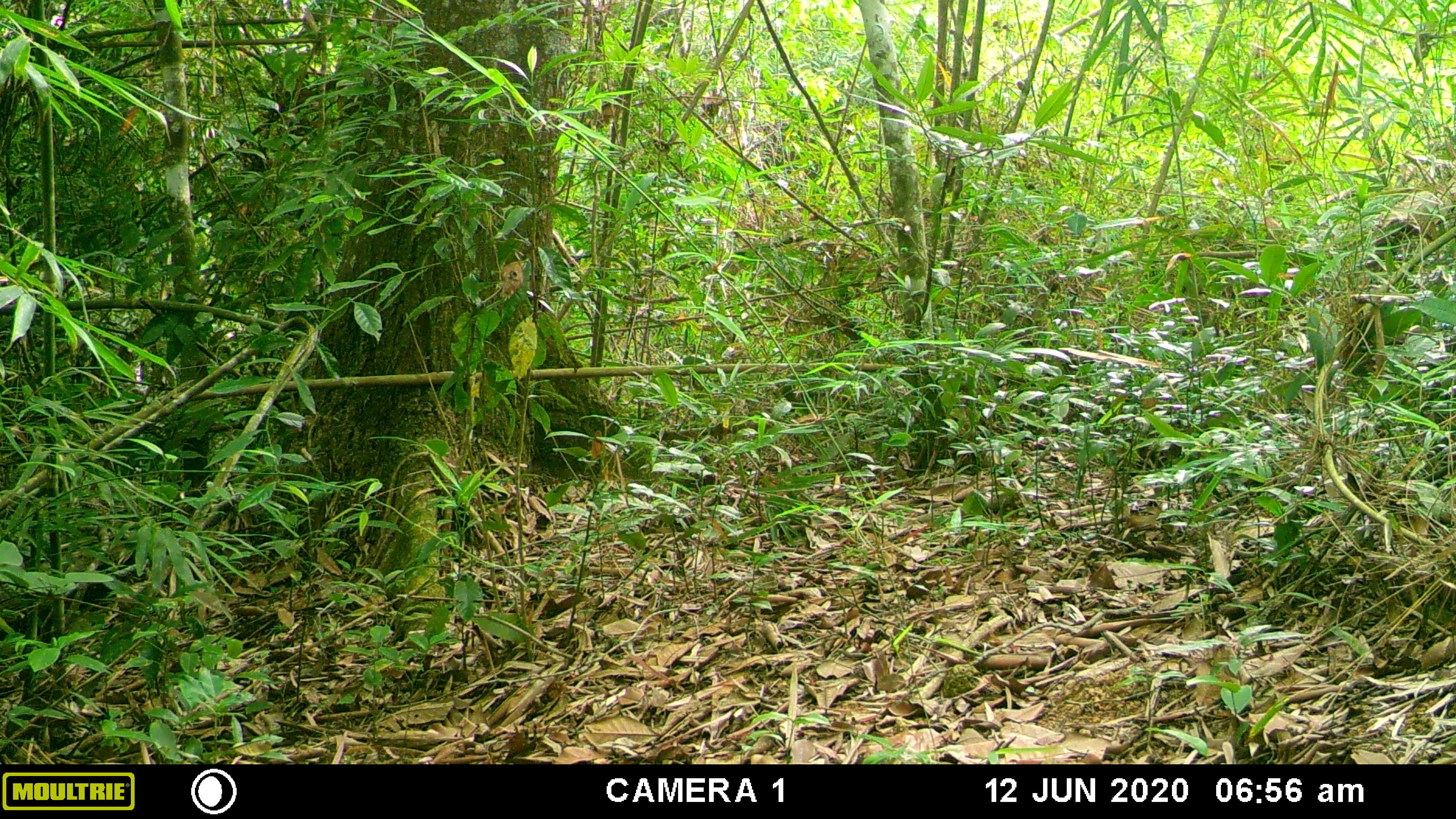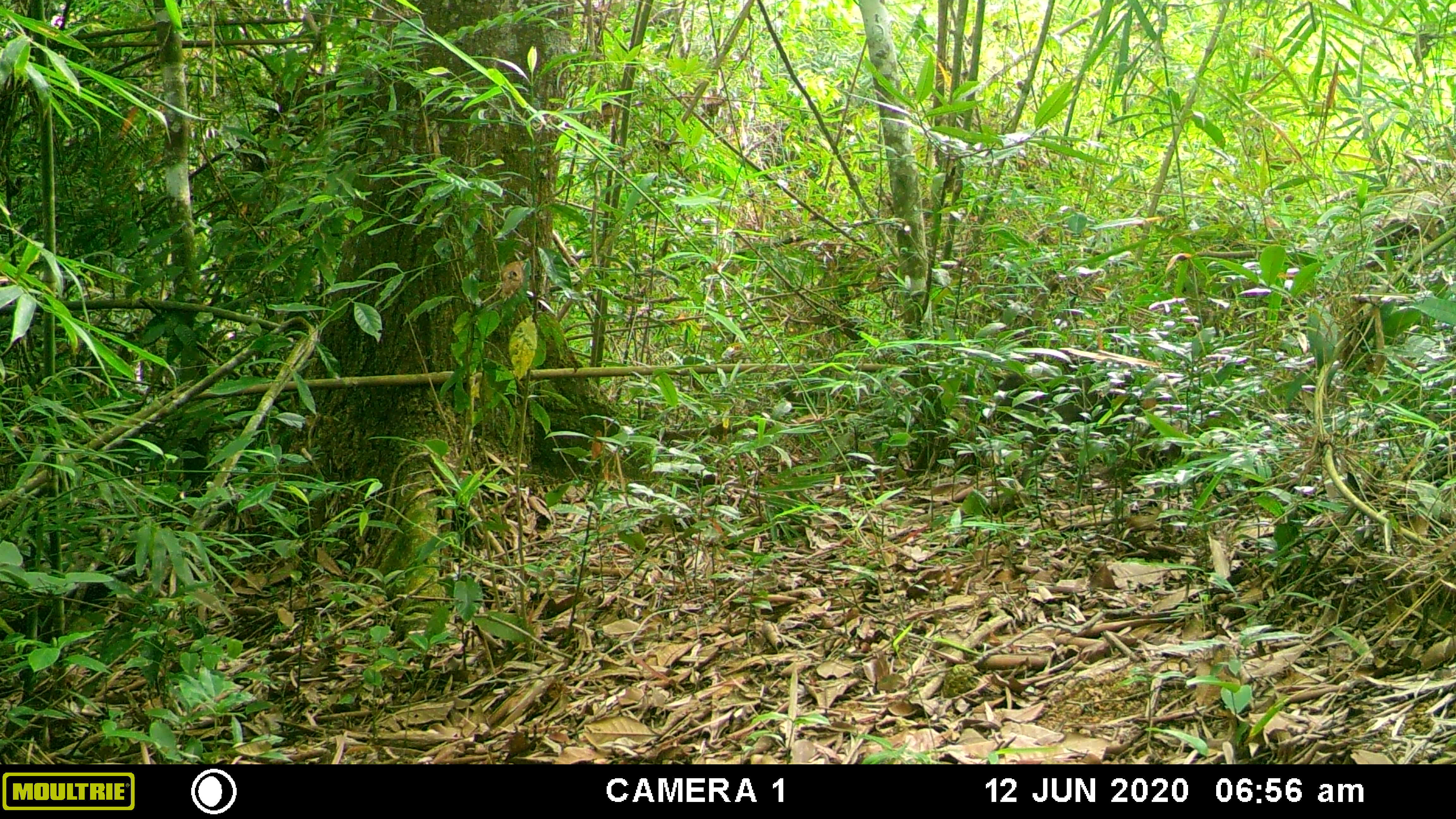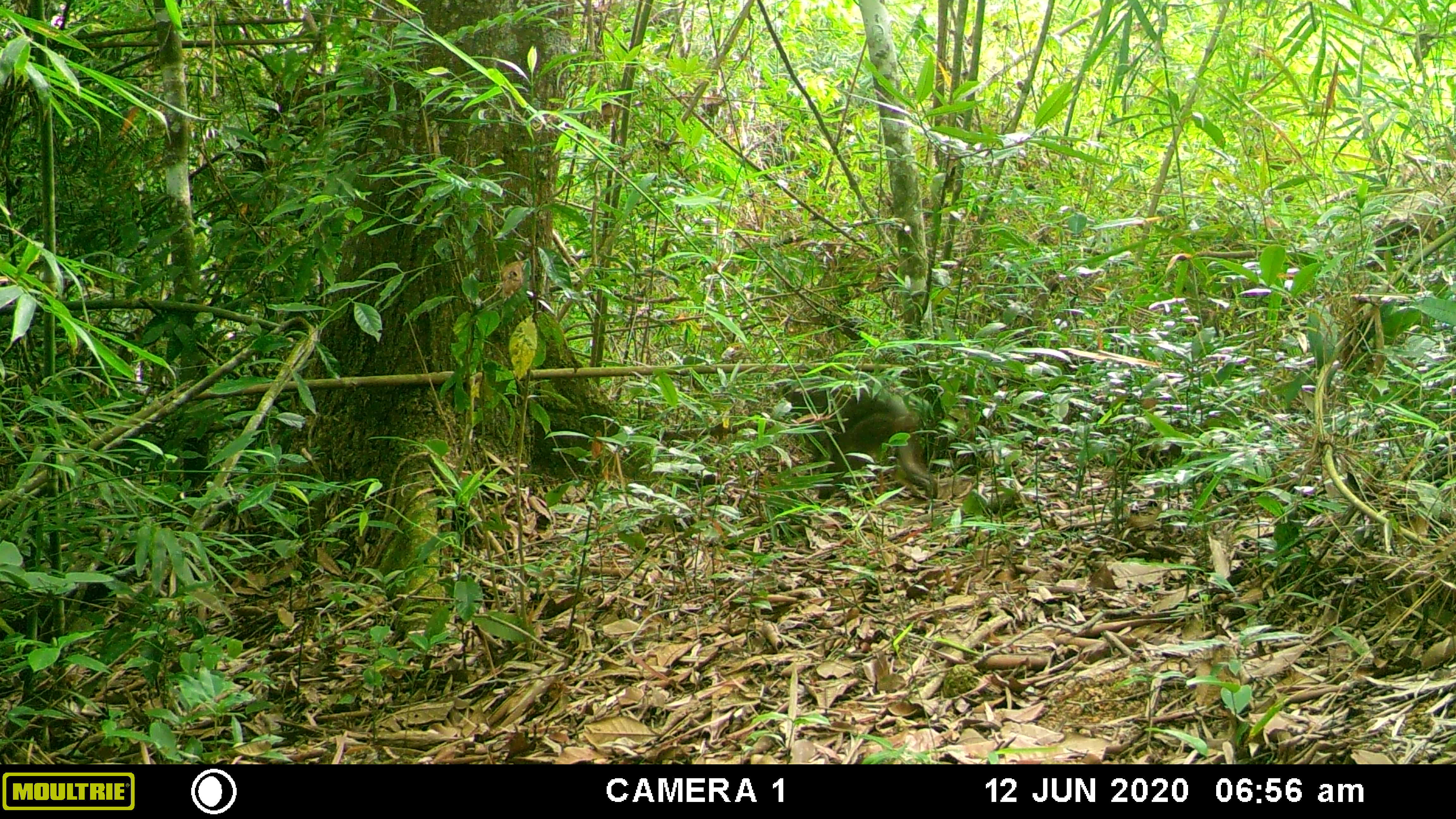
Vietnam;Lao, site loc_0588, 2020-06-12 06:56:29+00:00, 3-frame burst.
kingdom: Animalia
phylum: Chordata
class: Mammalia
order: Primates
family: Cercopithecidae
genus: Macaca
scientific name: Macaca arctoides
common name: stump-tailed macaque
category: stump tailed macaque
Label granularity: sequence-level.